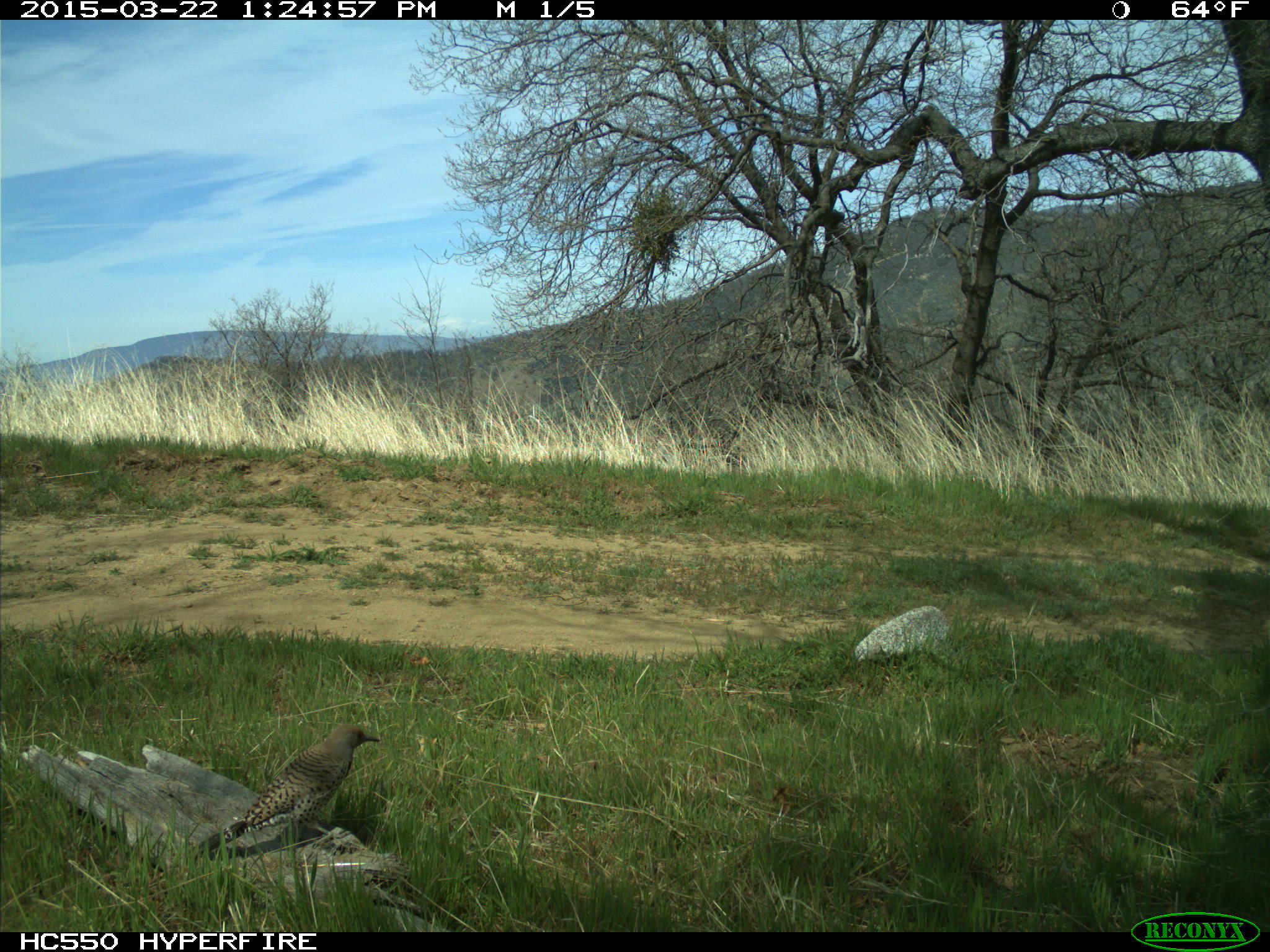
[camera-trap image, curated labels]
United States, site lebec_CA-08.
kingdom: Animalia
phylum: Chordata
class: Aves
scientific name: Aves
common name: birds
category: unidentified bird